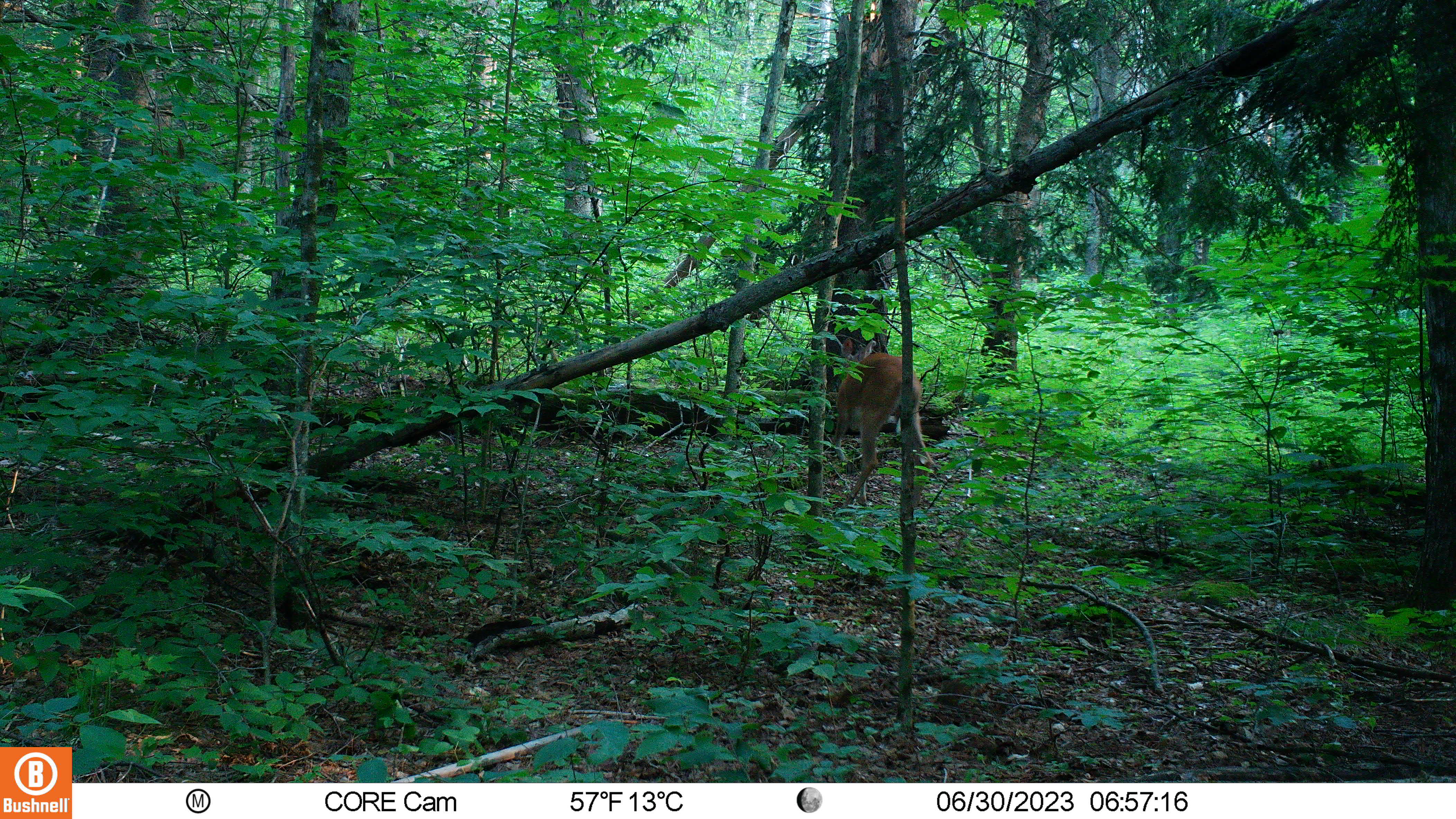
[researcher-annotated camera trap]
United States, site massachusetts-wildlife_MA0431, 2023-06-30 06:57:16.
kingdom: Animalia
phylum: Chordata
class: Mammalia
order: Artiodactyla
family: Cervidae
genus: Odocoileus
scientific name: Odocoileus virginianus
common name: white-tailed deer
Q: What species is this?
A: White-tailed deer (Odocoileus virginianus).